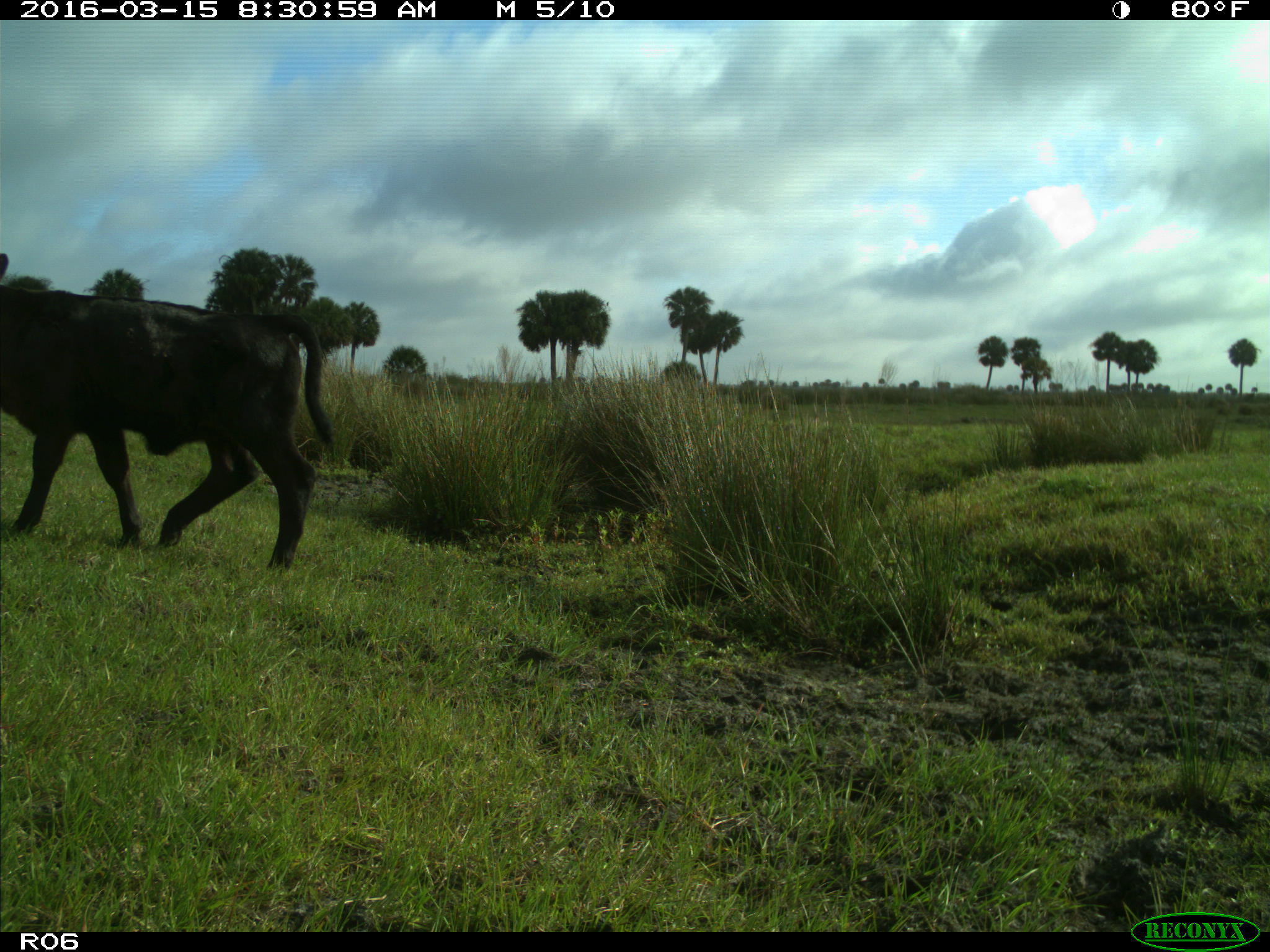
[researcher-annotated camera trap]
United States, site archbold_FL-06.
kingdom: Animalia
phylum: Chordata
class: Mammalia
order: Artiodactyla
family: Bovidae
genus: Bos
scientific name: Bos taurus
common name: domestic cow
Bos taurus (domestic cow).